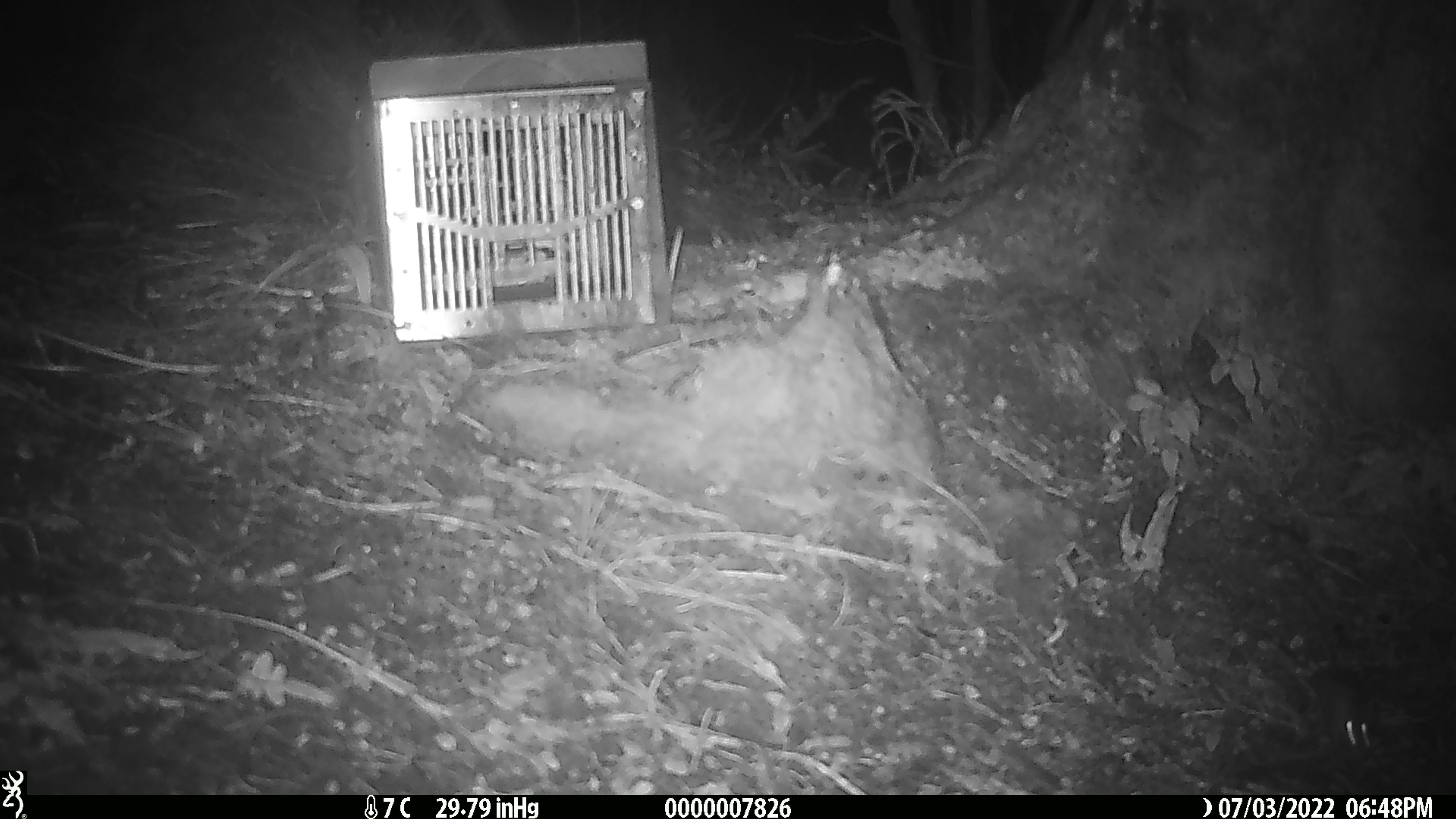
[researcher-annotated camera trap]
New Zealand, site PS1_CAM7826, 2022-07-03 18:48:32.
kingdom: Animalia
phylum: Chordata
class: Mammalia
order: Rodentia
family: Muridae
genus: Mus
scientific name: Mus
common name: mouse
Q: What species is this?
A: Mouse (Mus).